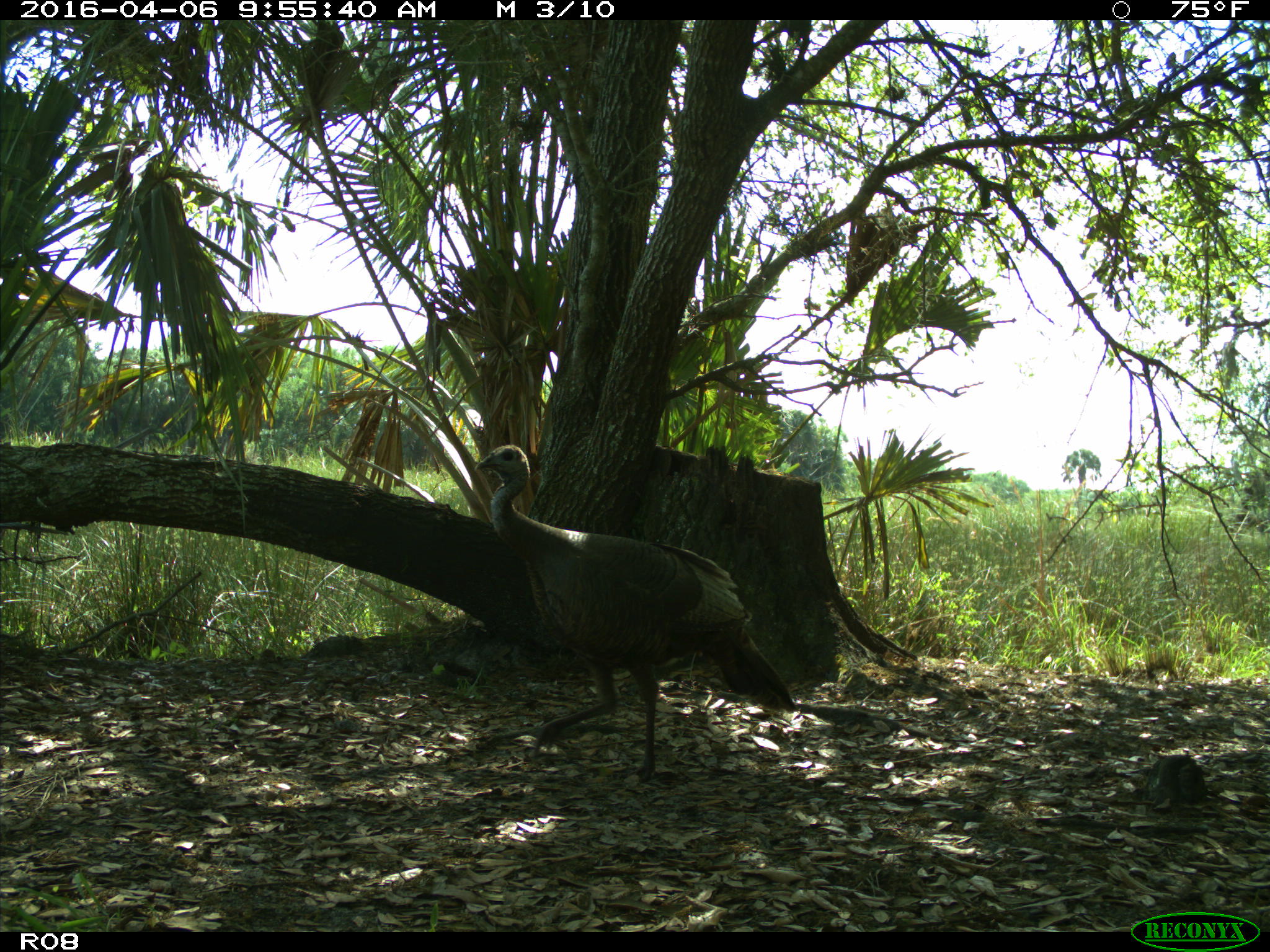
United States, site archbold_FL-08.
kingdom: Animalia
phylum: Chordata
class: Aves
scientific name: Aves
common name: birds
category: unidentified bird